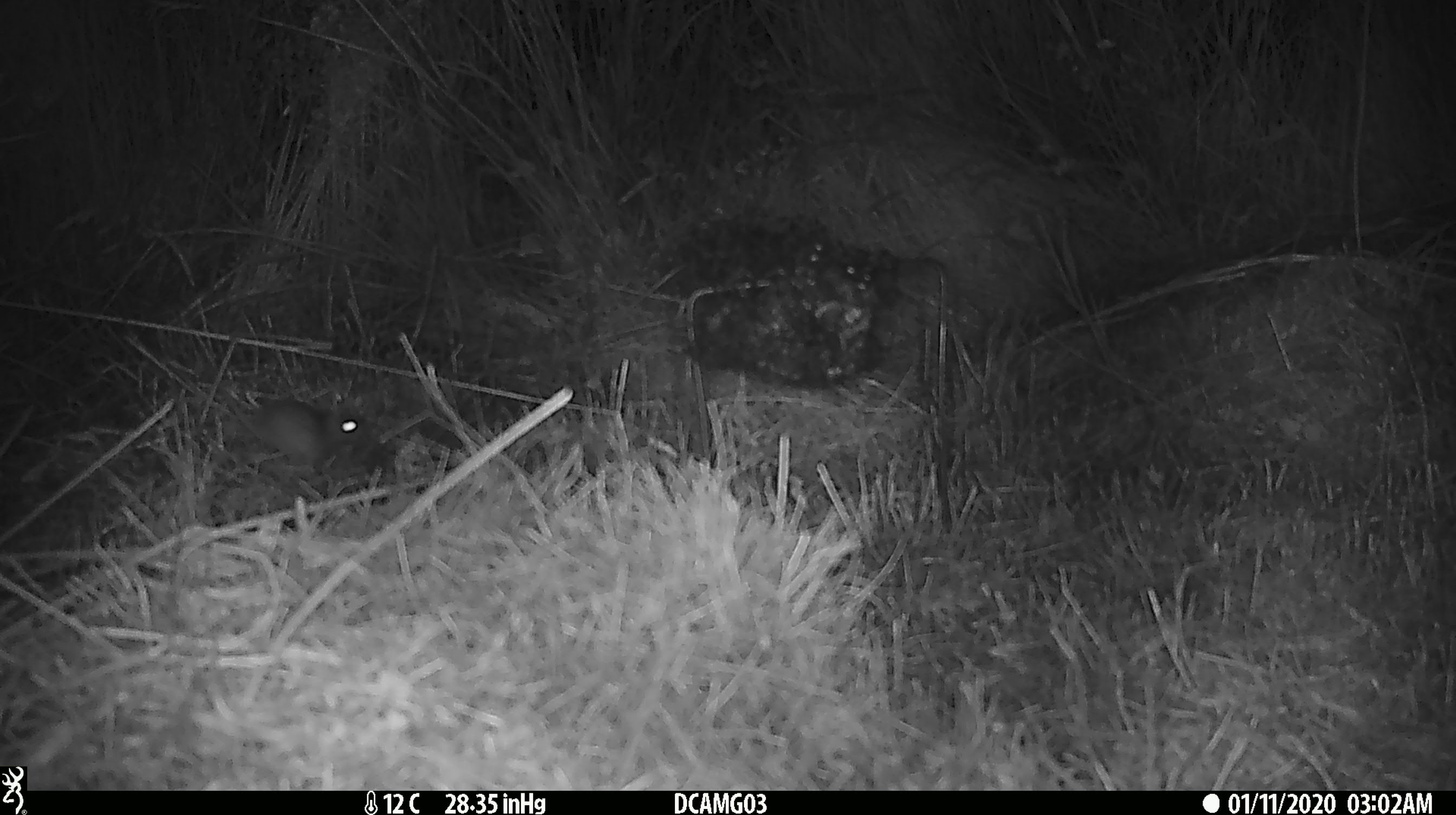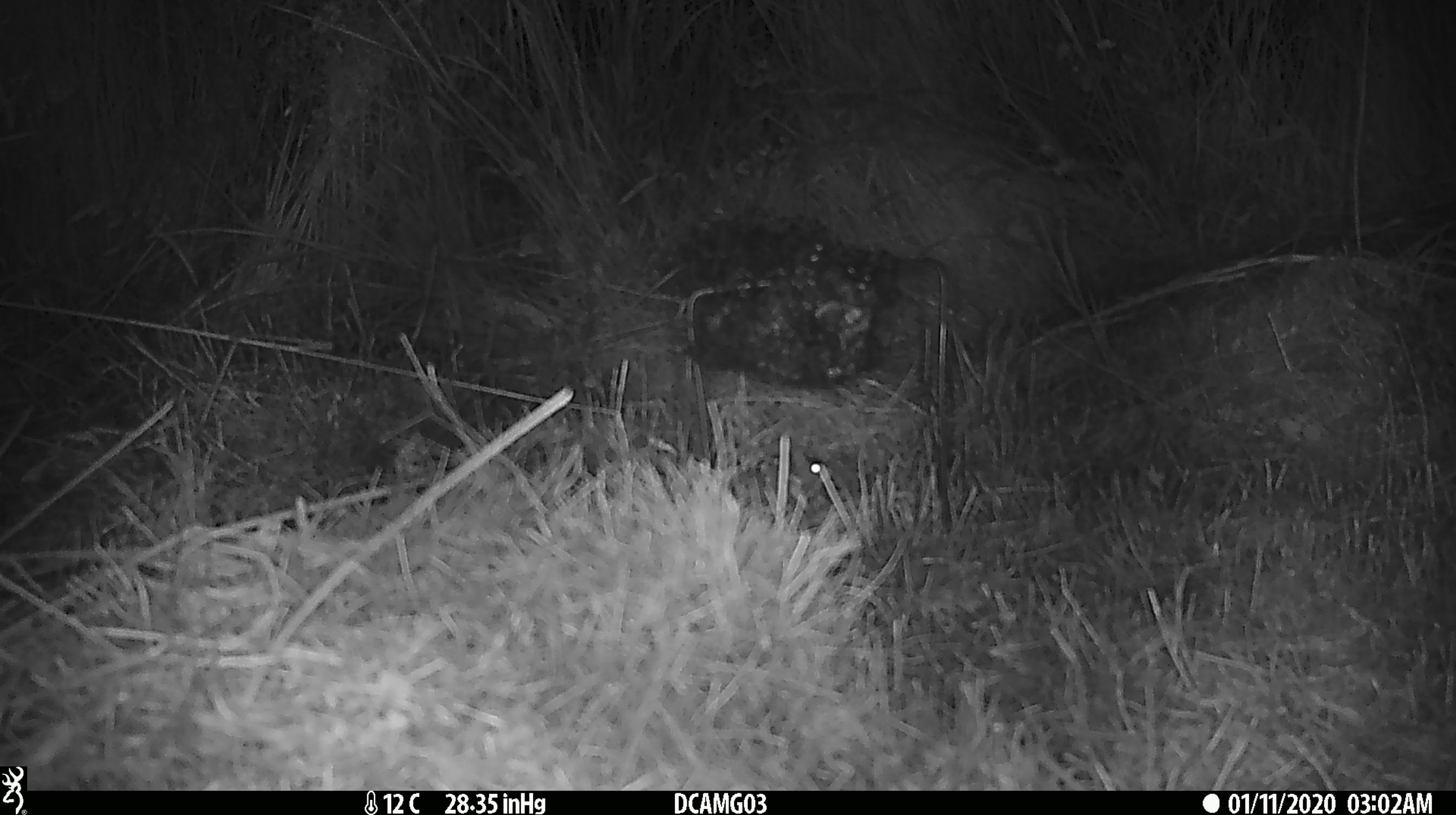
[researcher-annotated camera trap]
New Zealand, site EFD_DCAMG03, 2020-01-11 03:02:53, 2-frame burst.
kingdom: Animalia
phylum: Chordata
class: Mammalia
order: Rodentia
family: Muridae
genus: Mus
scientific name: Mus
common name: mouse